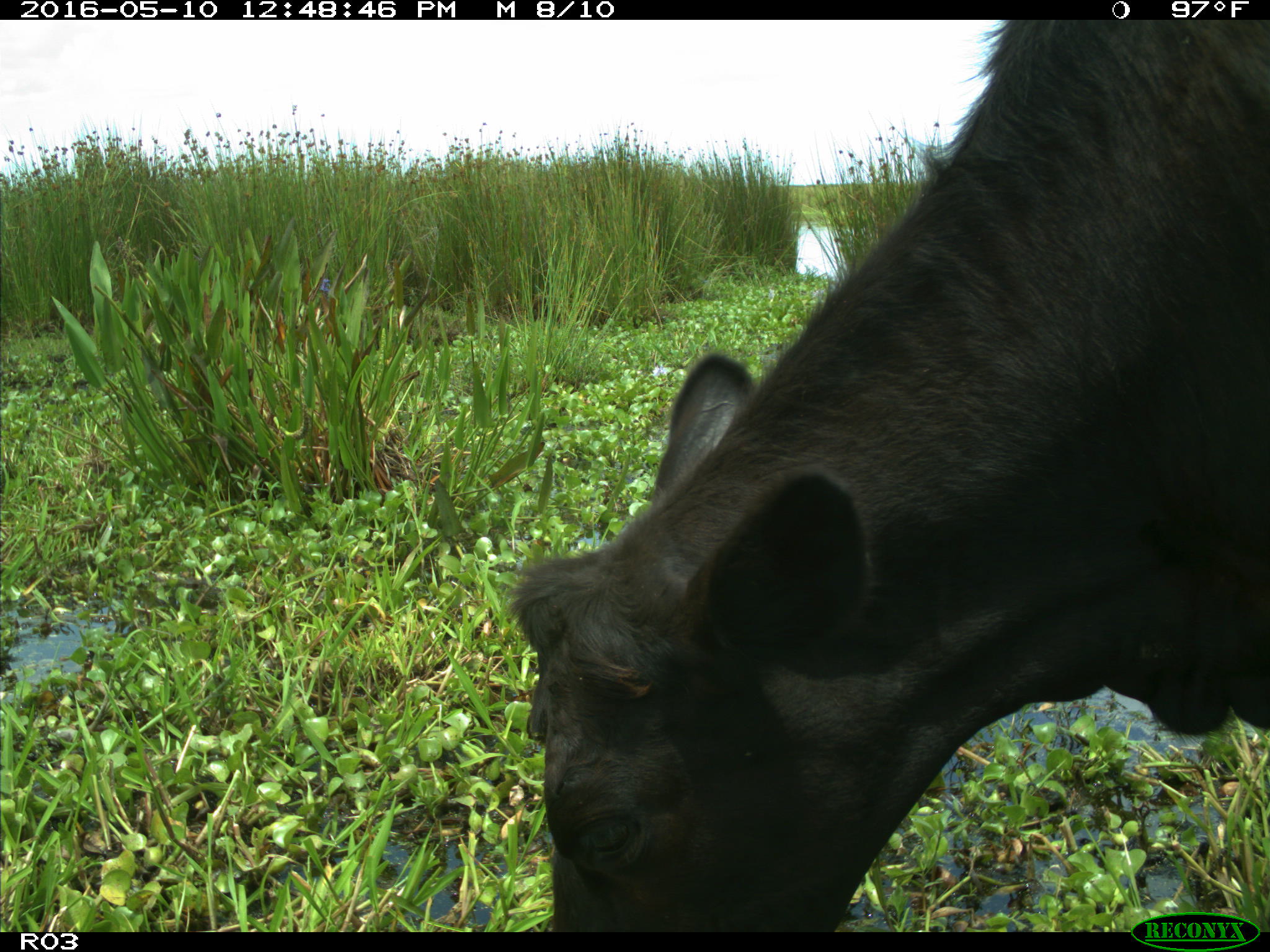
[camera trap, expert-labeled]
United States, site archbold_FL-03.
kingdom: Animalia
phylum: Chordata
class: Mammalia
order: Artiodactyla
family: Bovidae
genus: Bos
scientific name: Bos taurus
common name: domestic cow